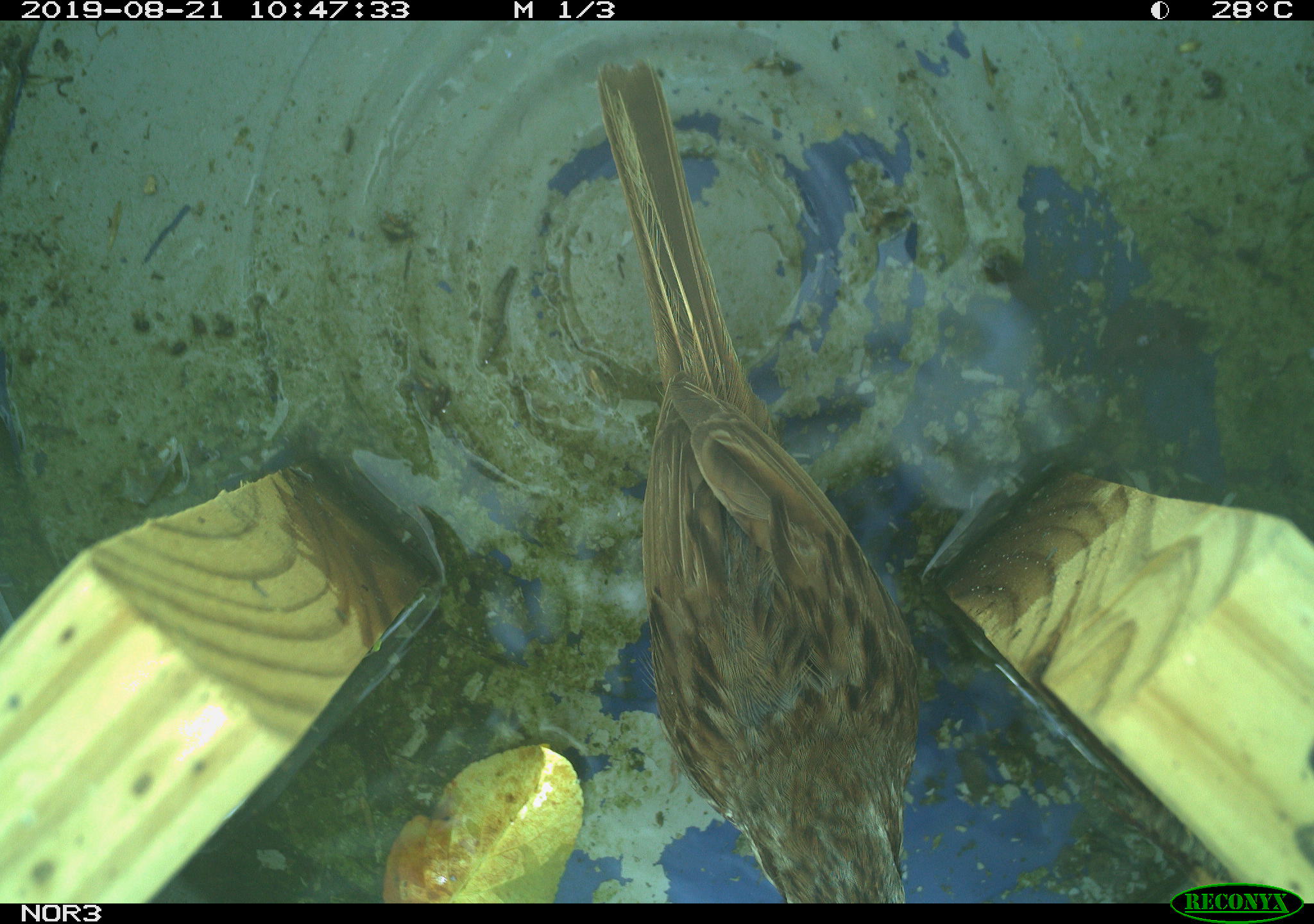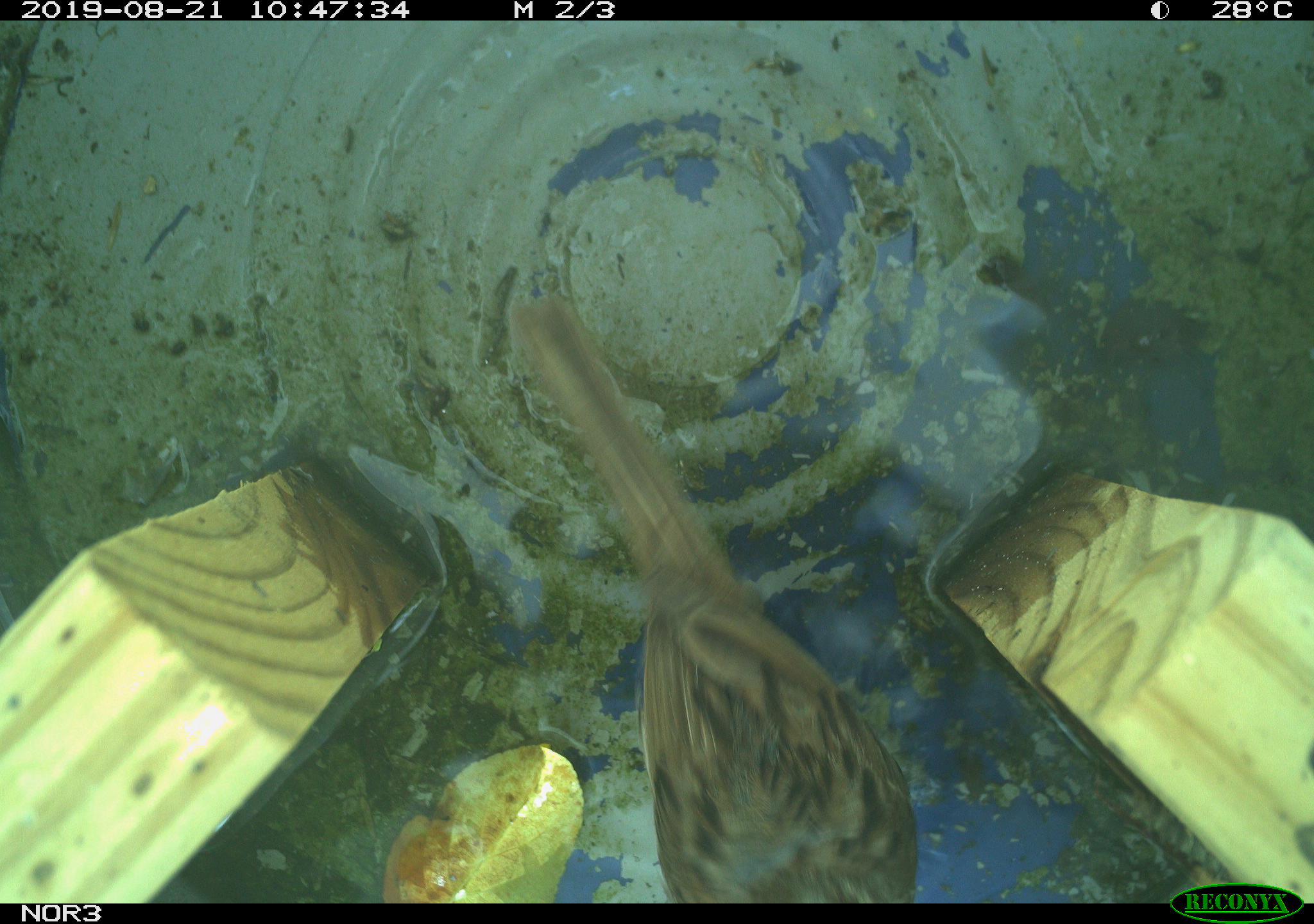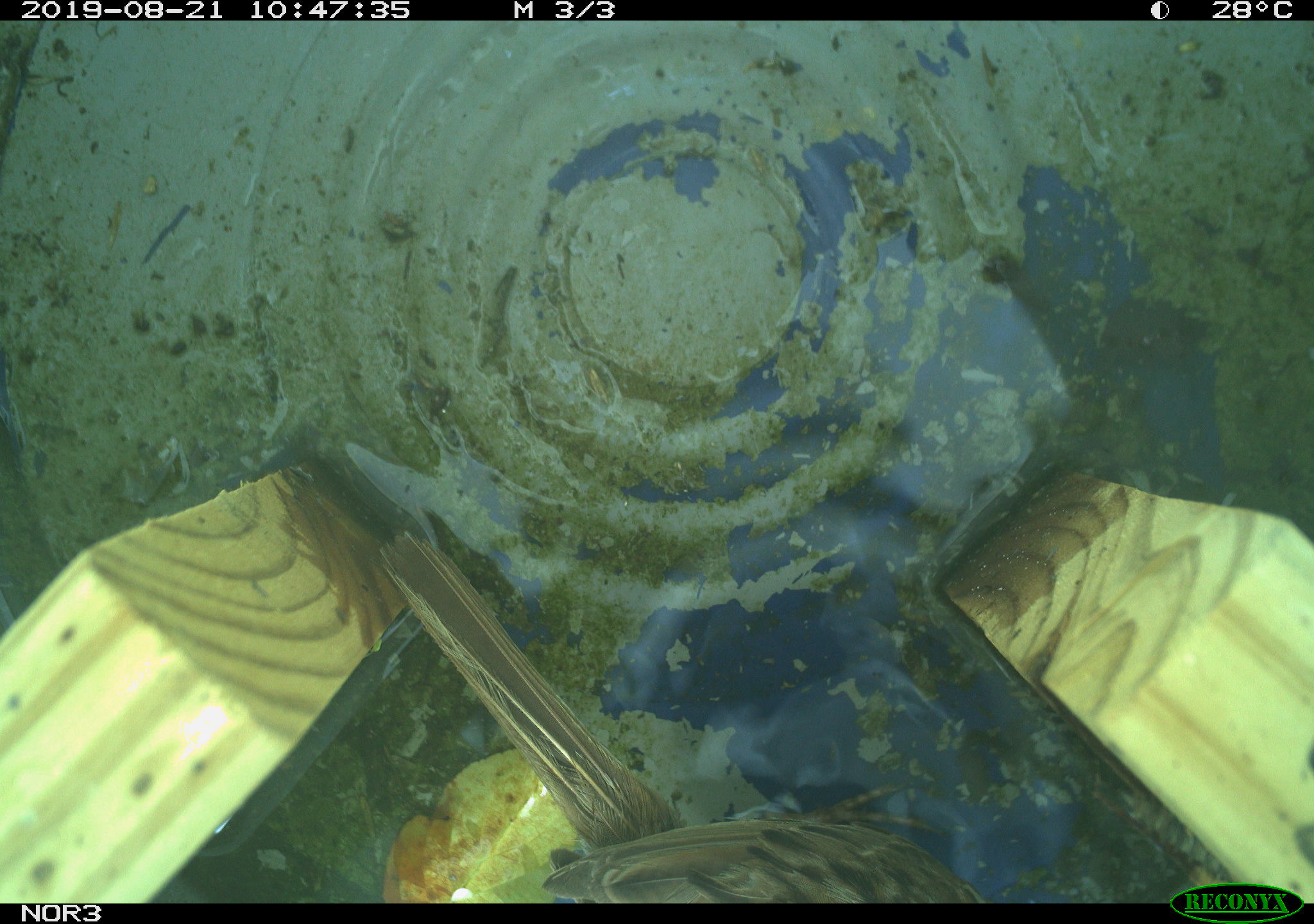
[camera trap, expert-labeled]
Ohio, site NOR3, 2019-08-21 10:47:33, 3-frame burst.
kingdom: Animalia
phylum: Chordata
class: Aves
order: Passeriformes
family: Passerellidae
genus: Melospiza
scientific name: Melospiza melodia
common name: song sparrow